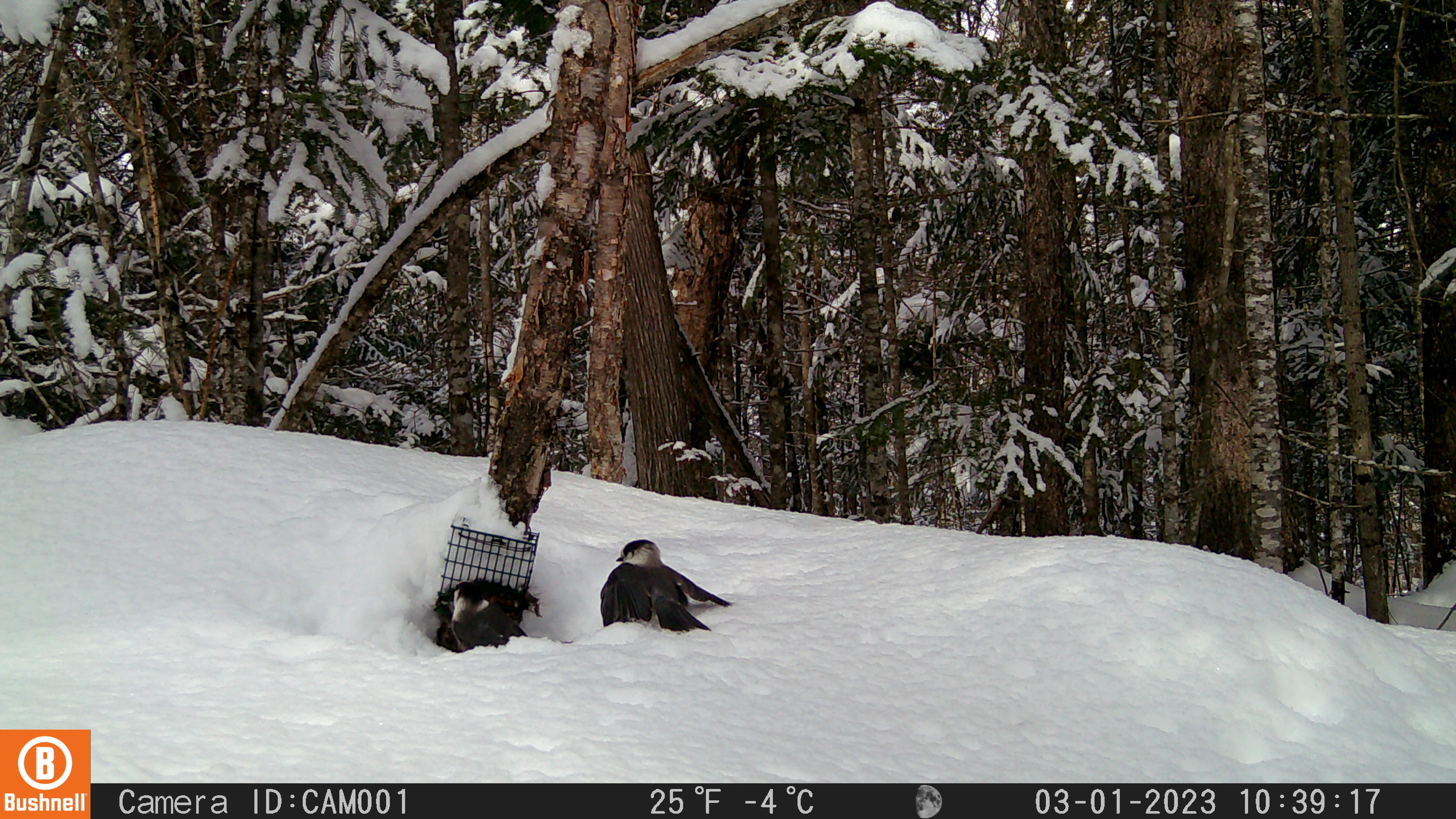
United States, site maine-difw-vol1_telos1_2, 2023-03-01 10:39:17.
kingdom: Animalia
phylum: Chordata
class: Aves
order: Passeriformes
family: Corvidae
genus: Perisoreus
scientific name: Perisoreus canadensis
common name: canada jay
Canada jay (Perisoreus canadensis).